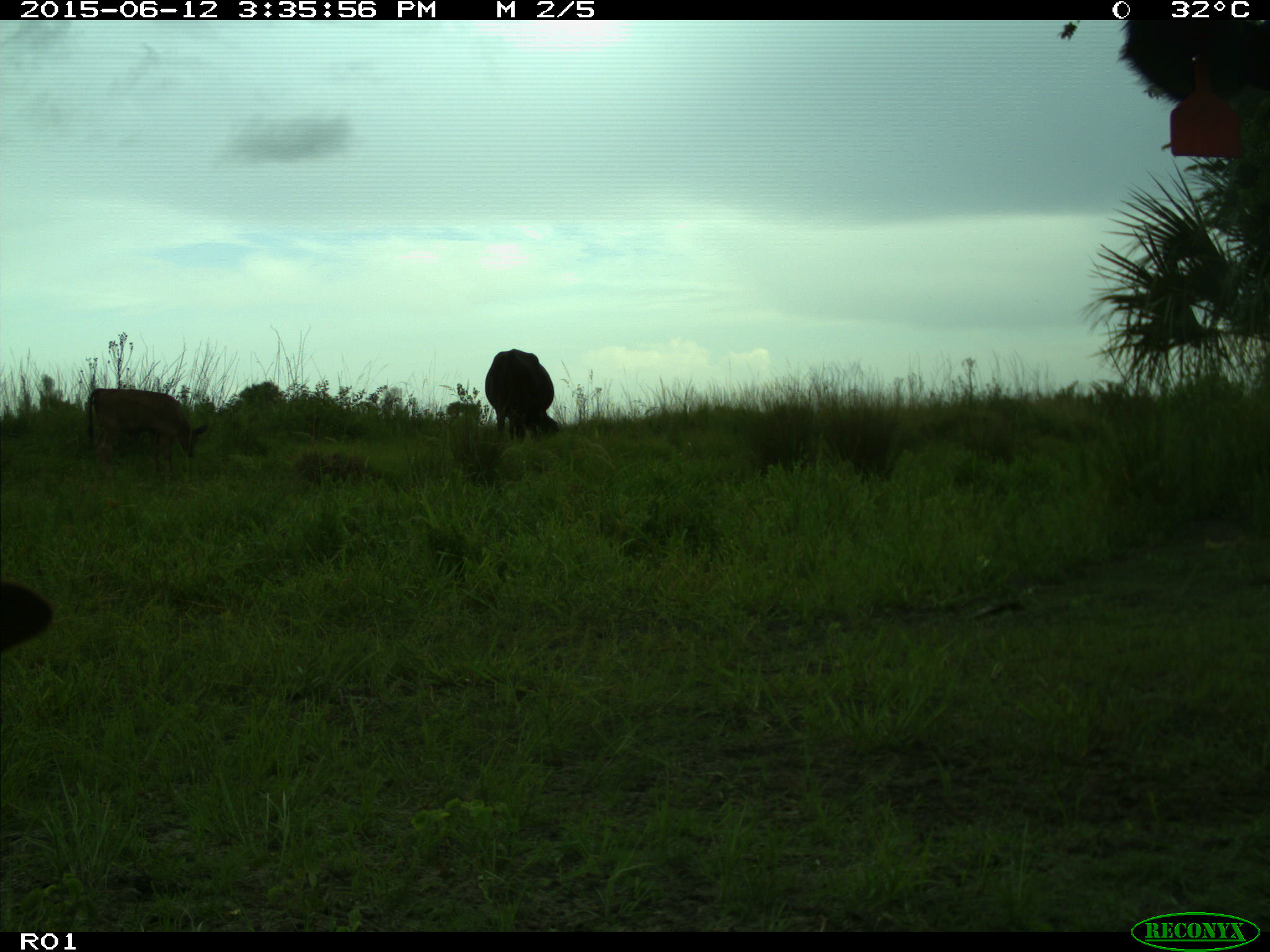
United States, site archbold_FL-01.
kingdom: Animalia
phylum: Chordata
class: Mammalia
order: Artiodactyla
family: Bovidae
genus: Bos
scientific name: Bos taurus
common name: domestic cow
Bos taurus (domestic cow).